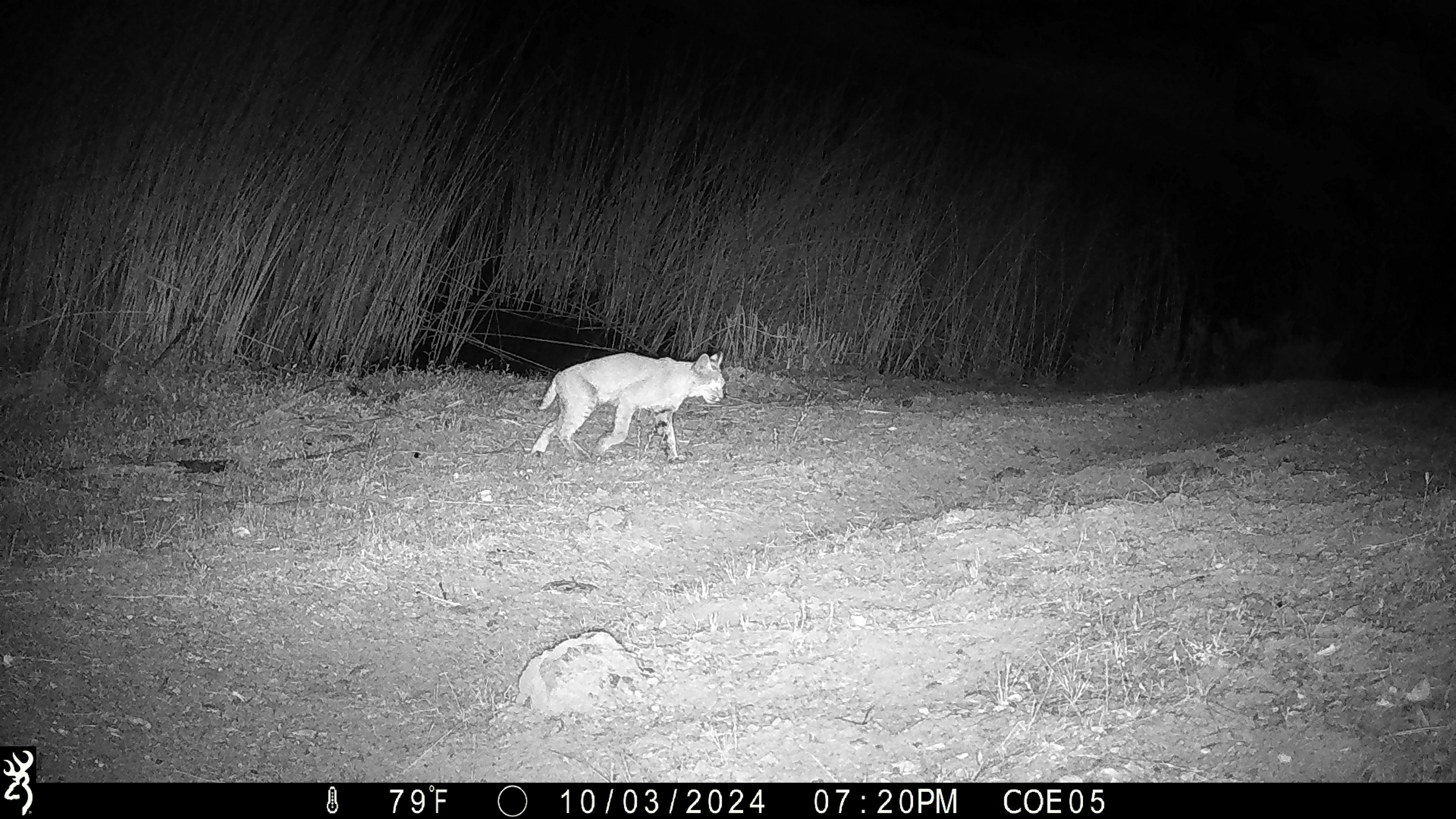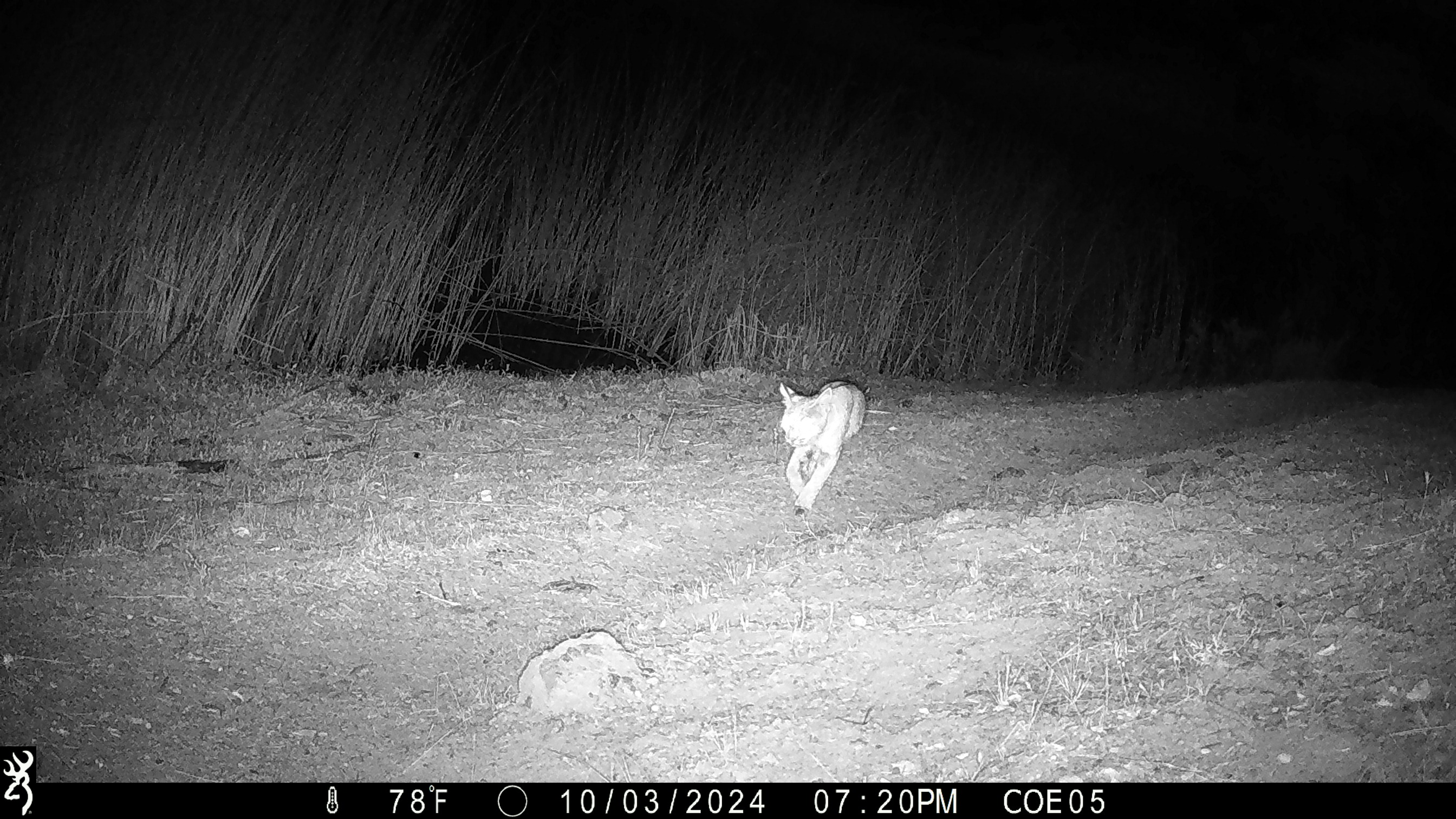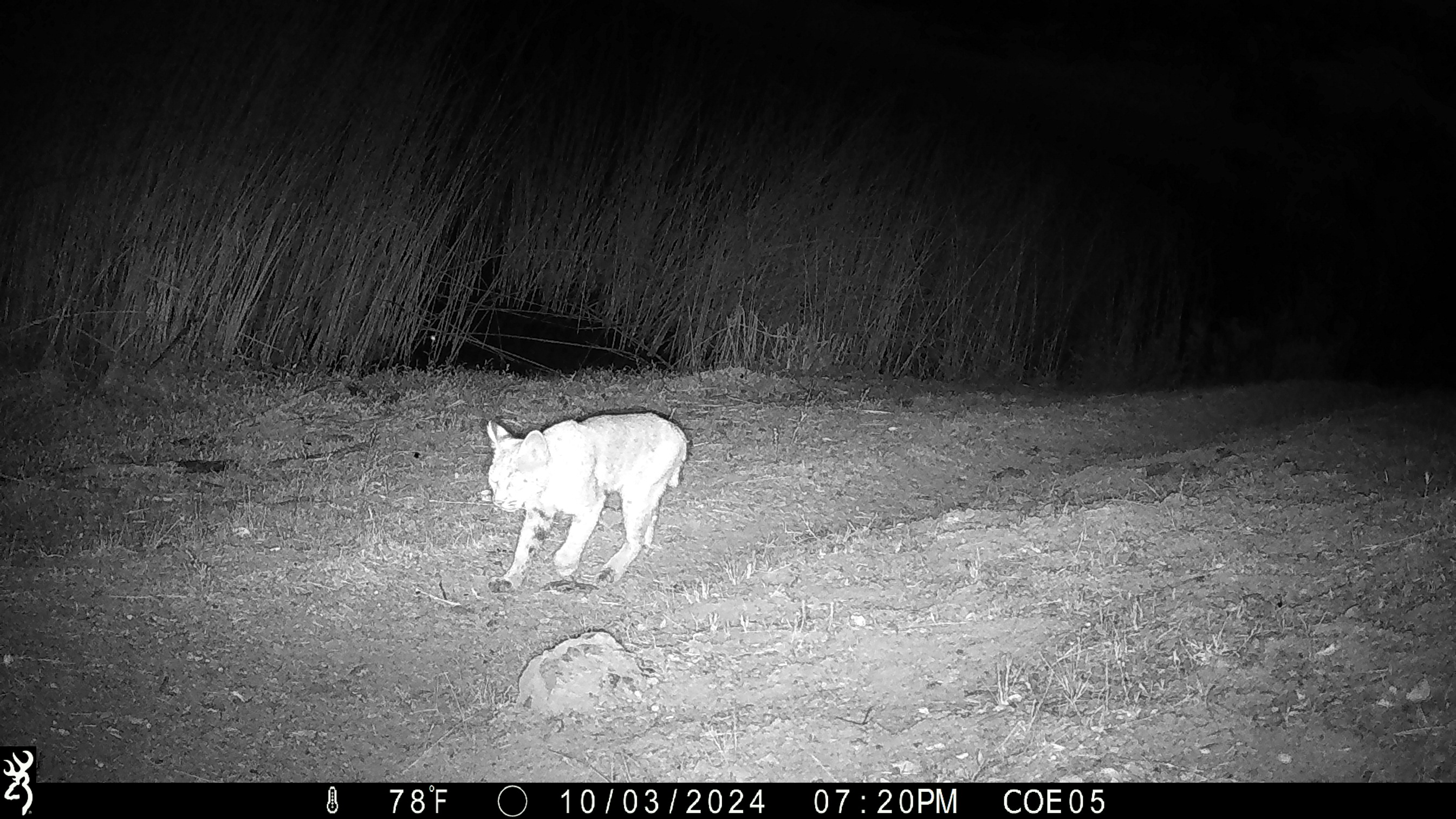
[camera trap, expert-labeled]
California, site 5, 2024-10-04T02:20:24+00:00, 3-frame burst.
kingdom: Animalia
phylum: Chordata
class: Mammalia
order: Carnivora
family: Felidae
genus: Lynx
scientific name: Lynx rufus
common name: bobcat